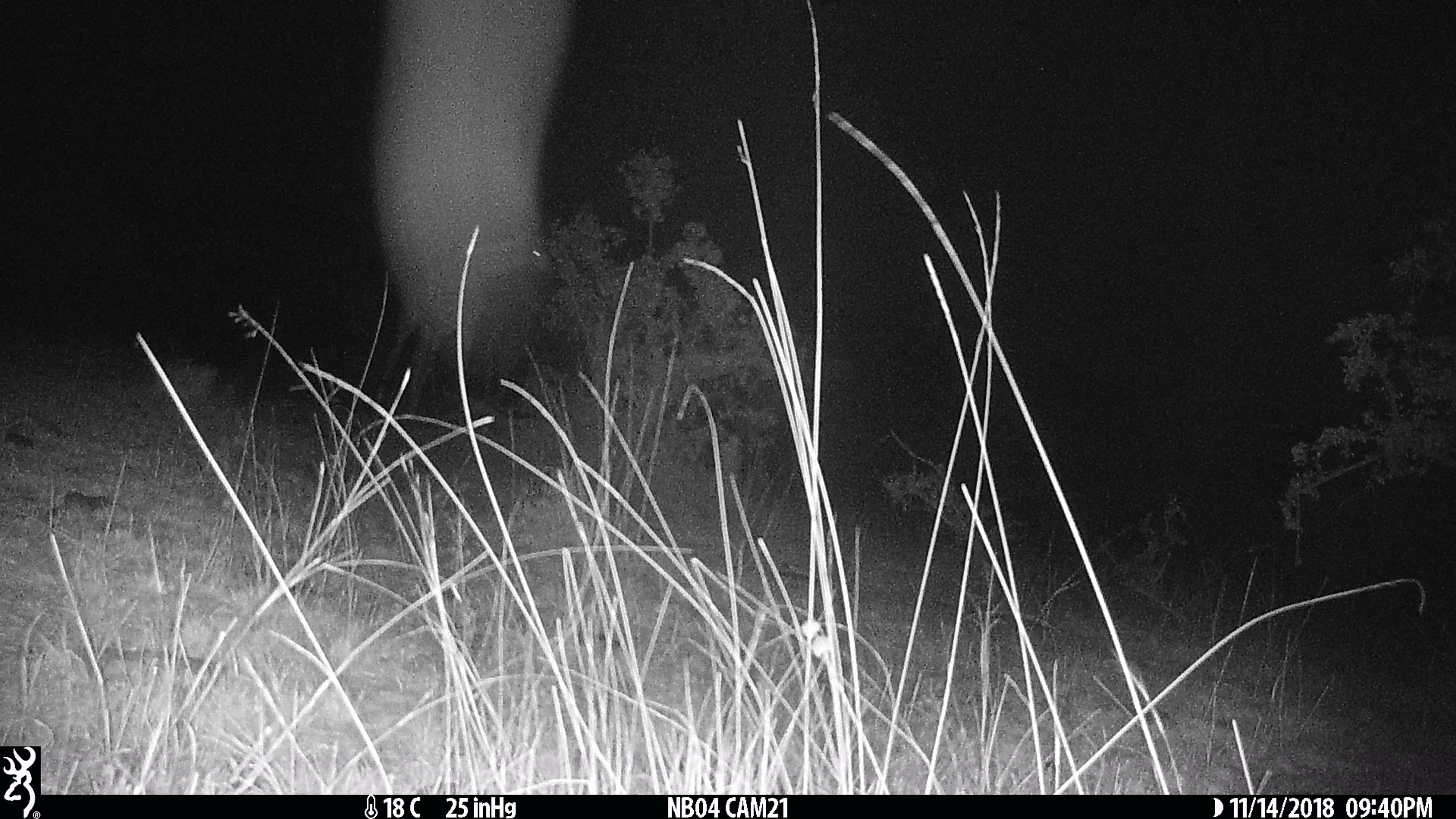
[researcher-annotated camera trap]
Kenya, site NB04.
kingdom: Animalia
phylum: Chordata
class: Mammalia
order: Artiodactyla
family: Giraffidae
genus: Giraffa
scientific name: Giraffa camelopardalis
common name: northern giraffe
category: giraffe